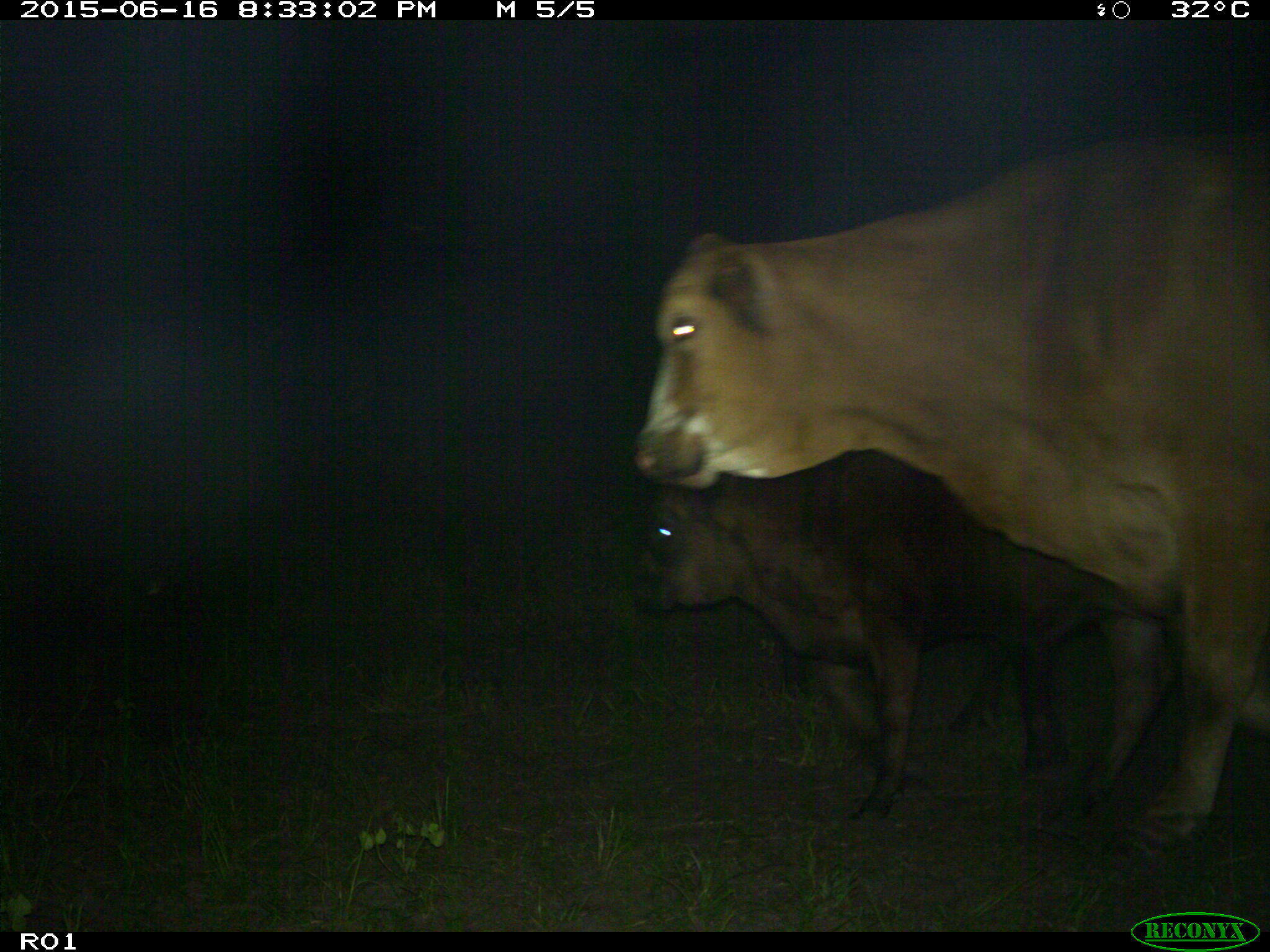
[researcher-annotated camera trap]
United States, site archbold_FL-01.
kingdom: Animalia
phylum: Chordata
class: Mammalia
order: Artiodactyla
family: Bovidae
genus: Bos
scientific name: Bos taurus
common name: domestic cow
Bos taurus (domestic cow).